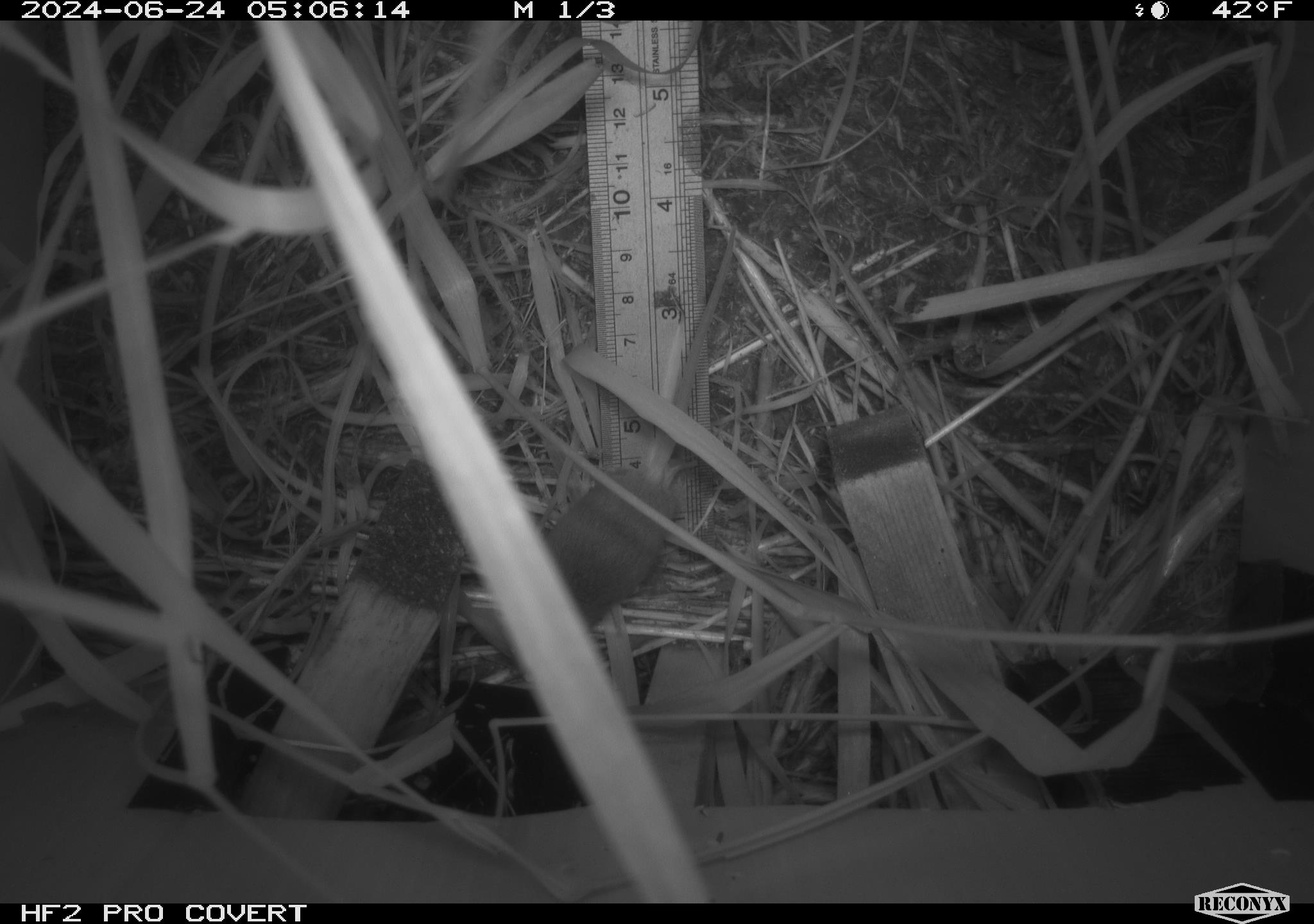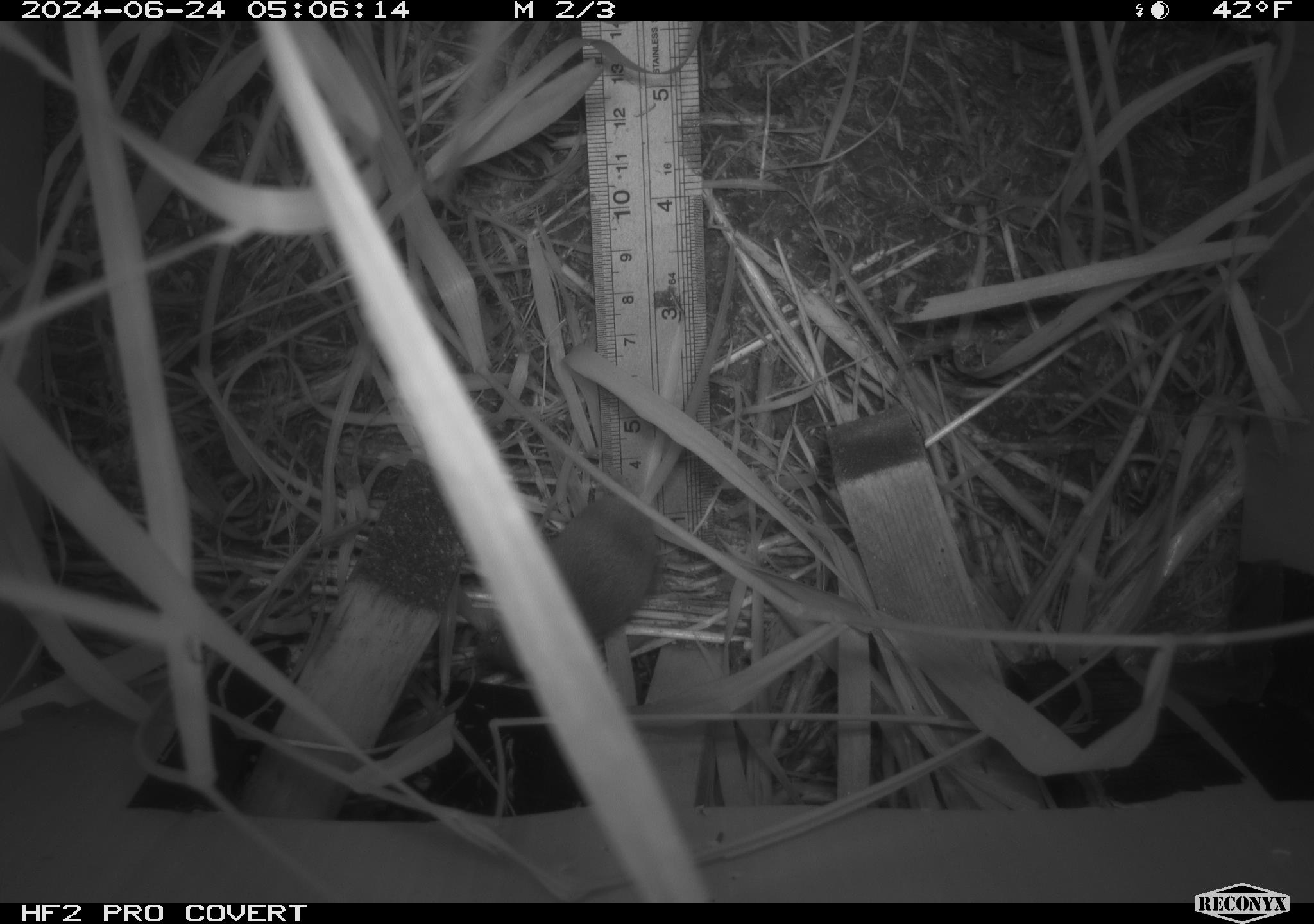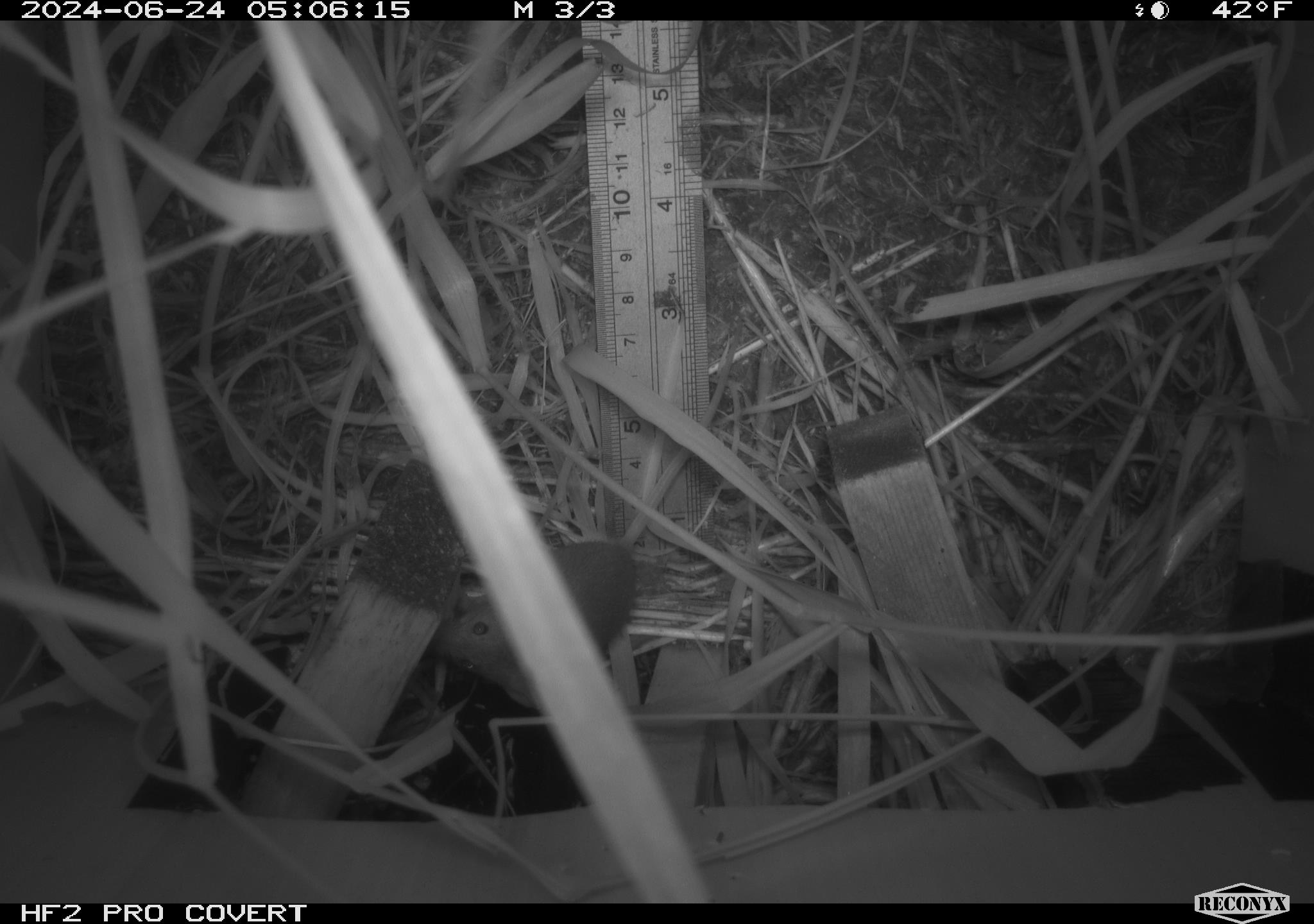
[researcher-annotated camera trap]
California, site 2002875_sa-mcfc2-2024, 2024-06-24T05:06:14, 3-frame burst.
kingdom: Animalia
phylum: Chordata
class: Mammalia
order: Rodentia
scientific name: Rodentia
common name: rodent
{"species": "rodent (Rodentia)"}